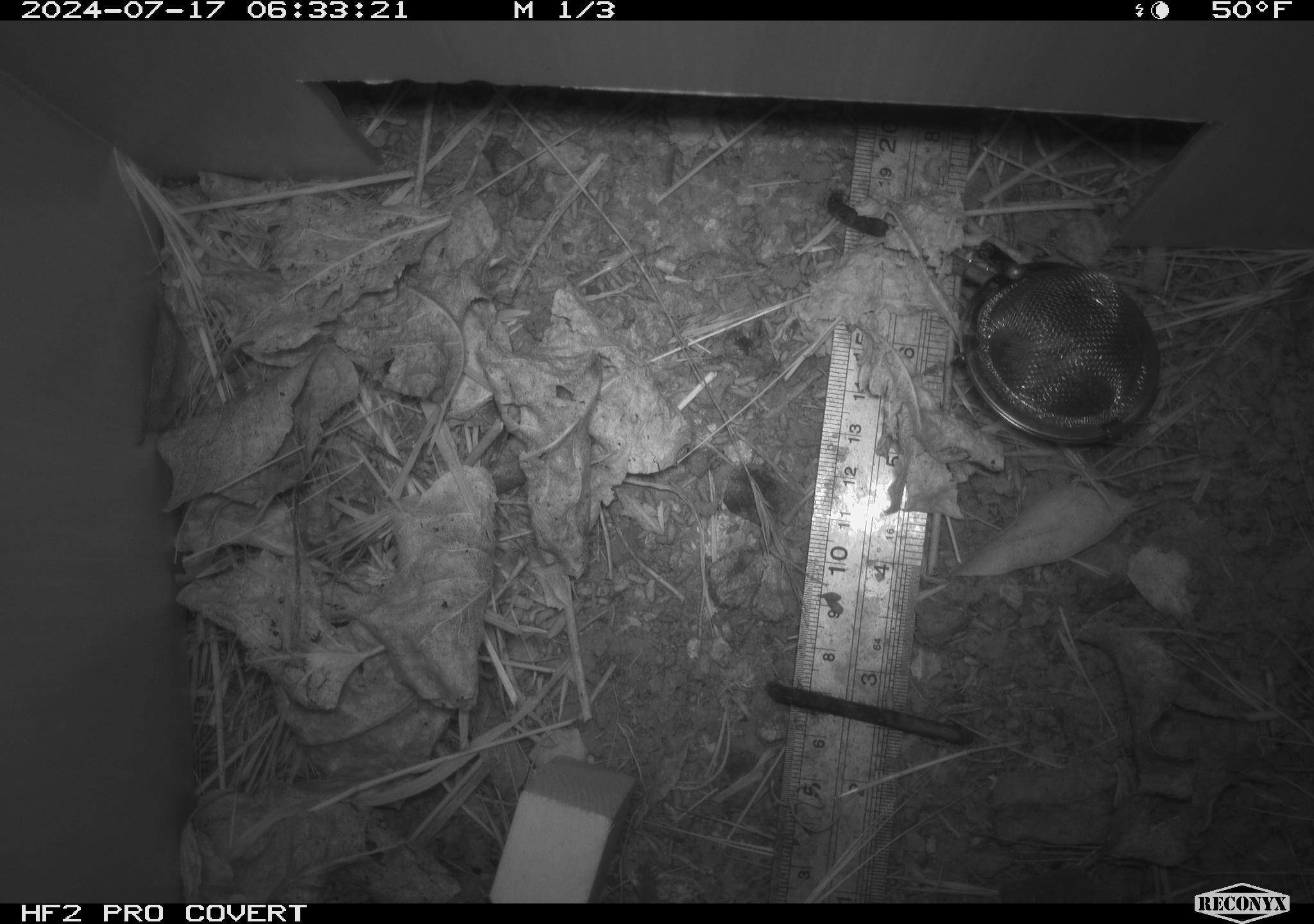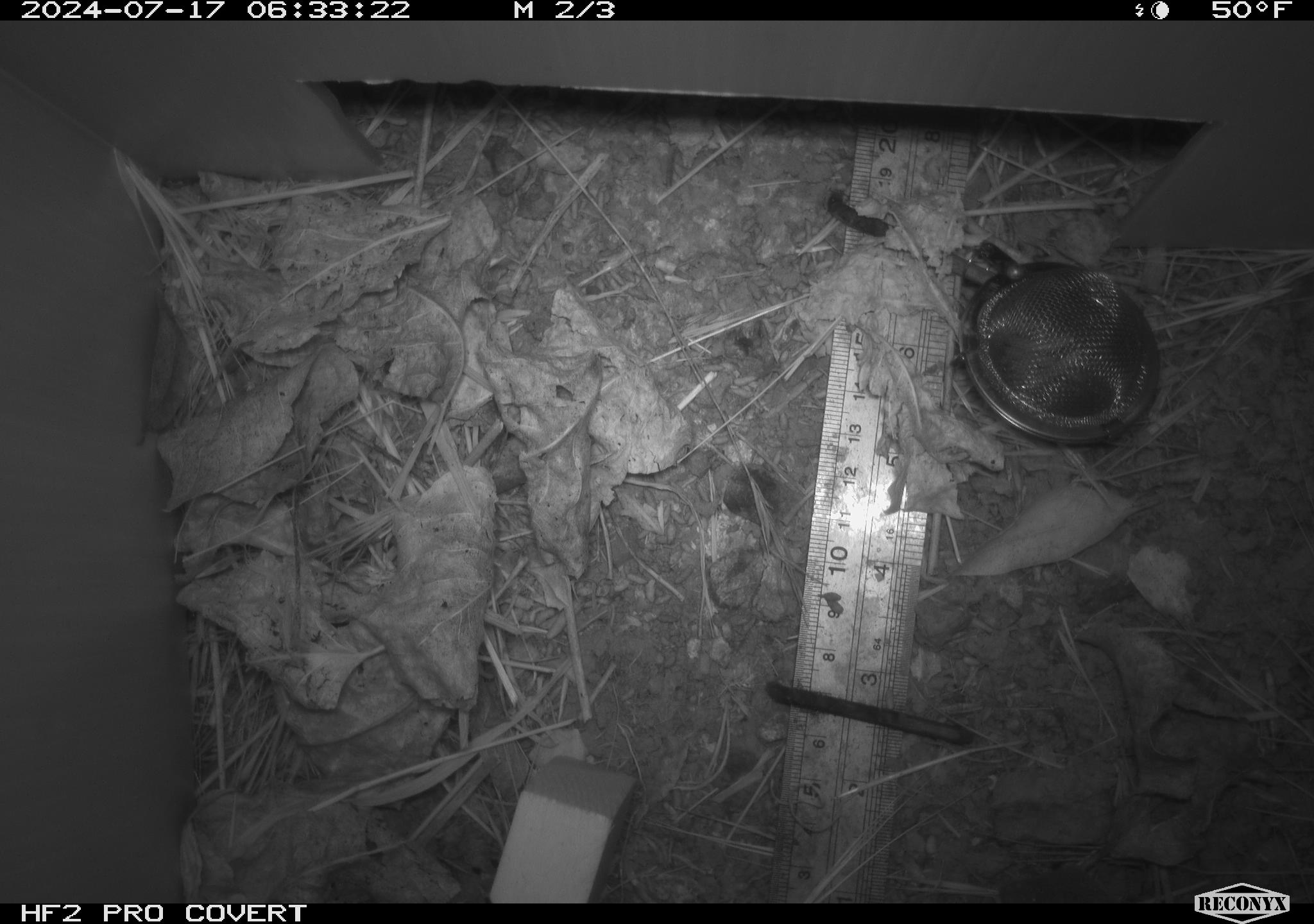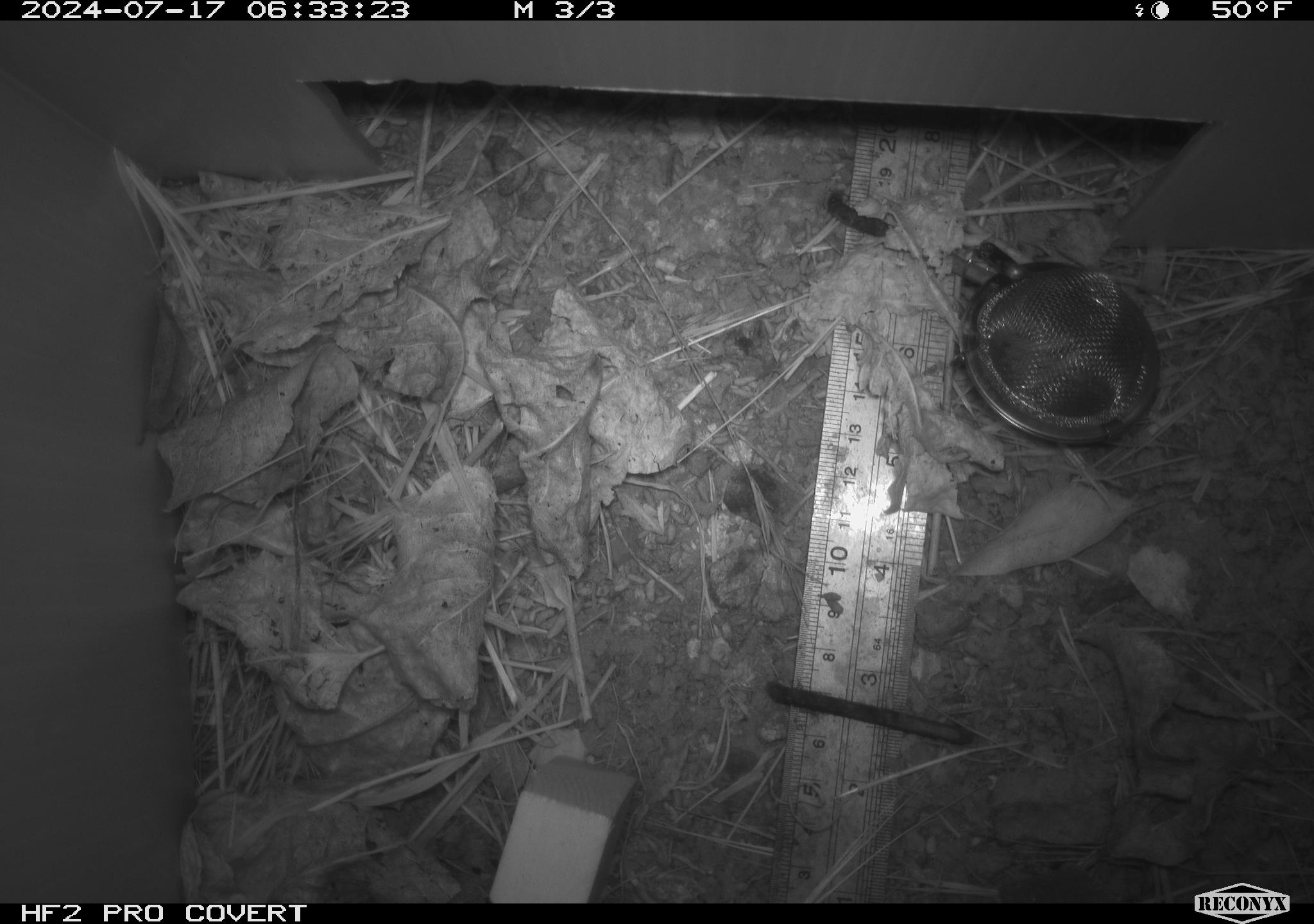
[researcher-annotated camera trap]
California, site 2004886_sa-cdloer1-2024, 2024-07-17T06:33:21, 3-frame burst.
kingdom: Animalia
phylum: Chordata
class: Mammalia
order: Rodentia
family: Cricetidae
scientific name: Arvicolinae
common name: voles, lemmings, and muskrats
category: arvicolinae subfamily